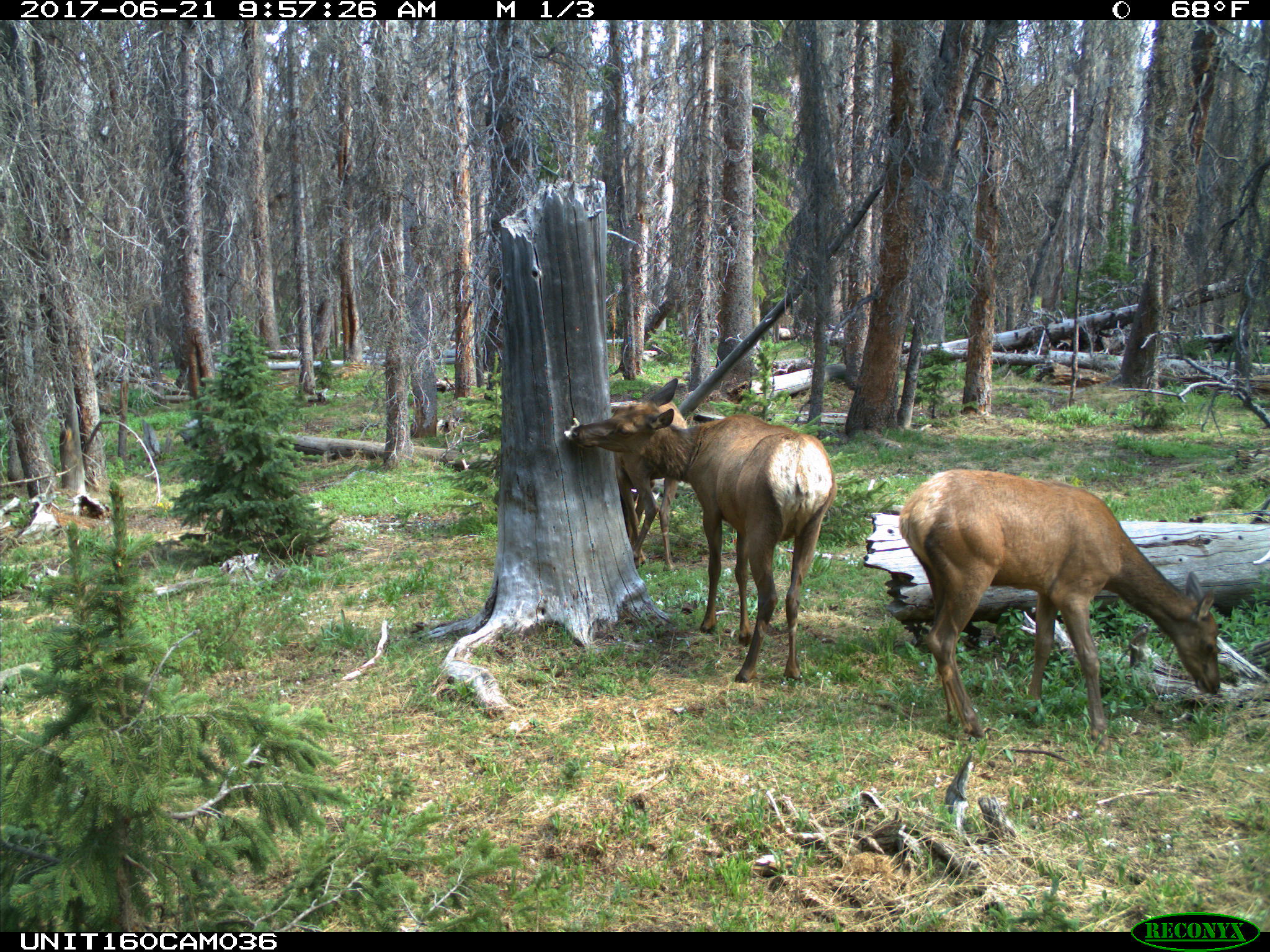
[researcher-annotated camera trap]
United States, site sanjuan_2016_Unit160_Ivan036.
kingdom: Animalia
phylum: Chordata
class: Mammalia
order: Artiodactyla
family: Cervidae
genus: Cervus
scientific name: Cervus elaphus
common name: red deer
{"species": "Cervus elaphus (red deer)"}